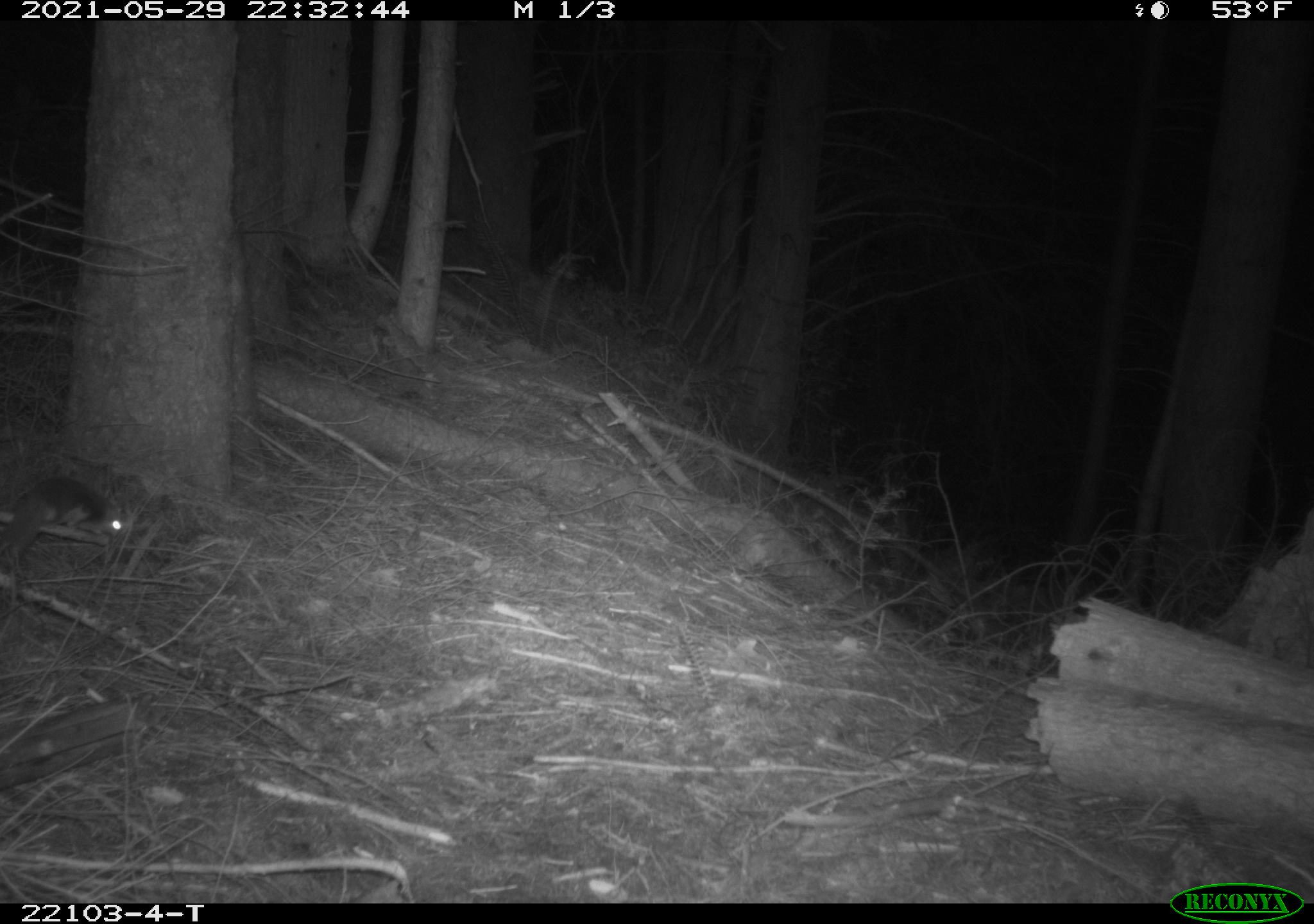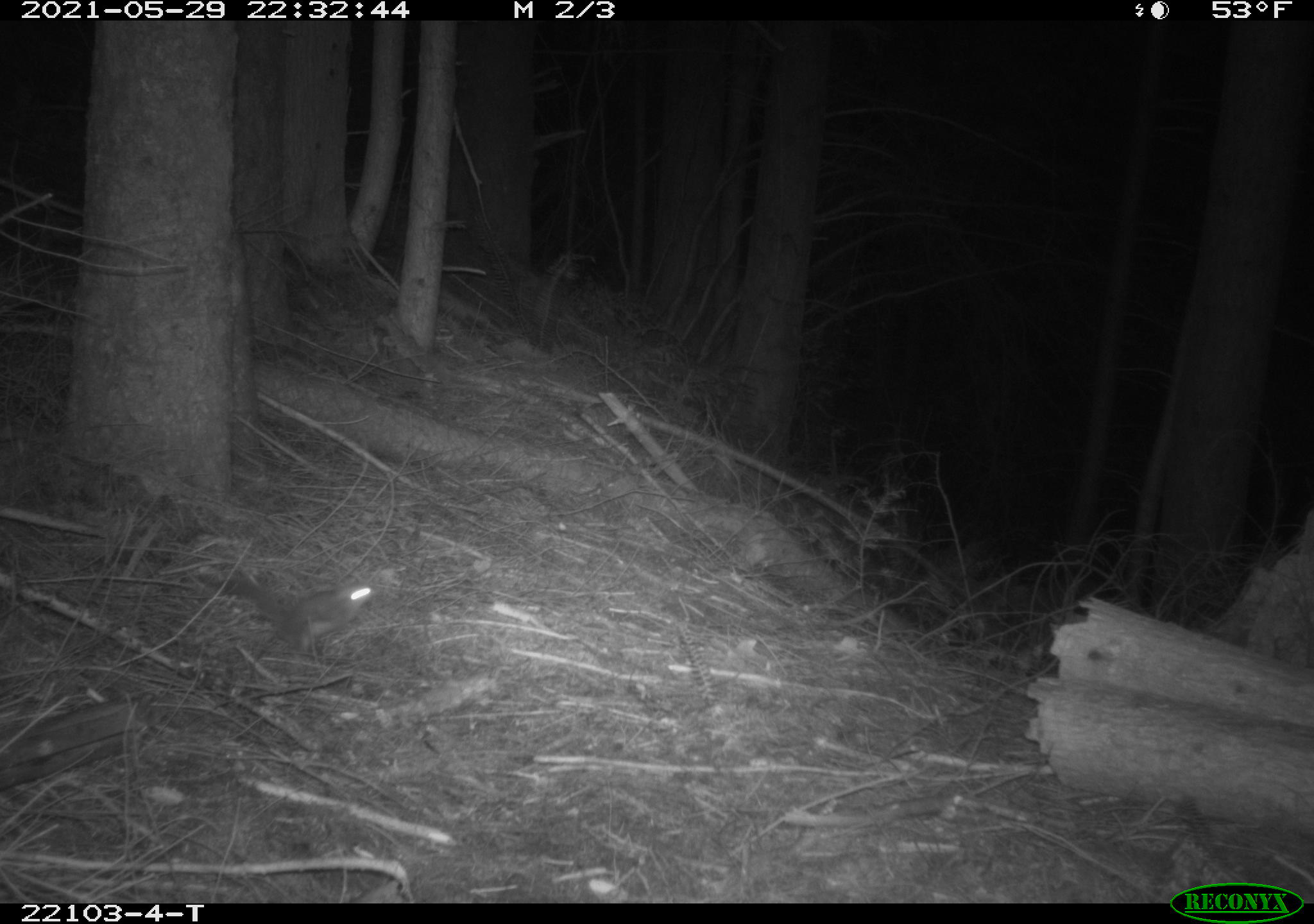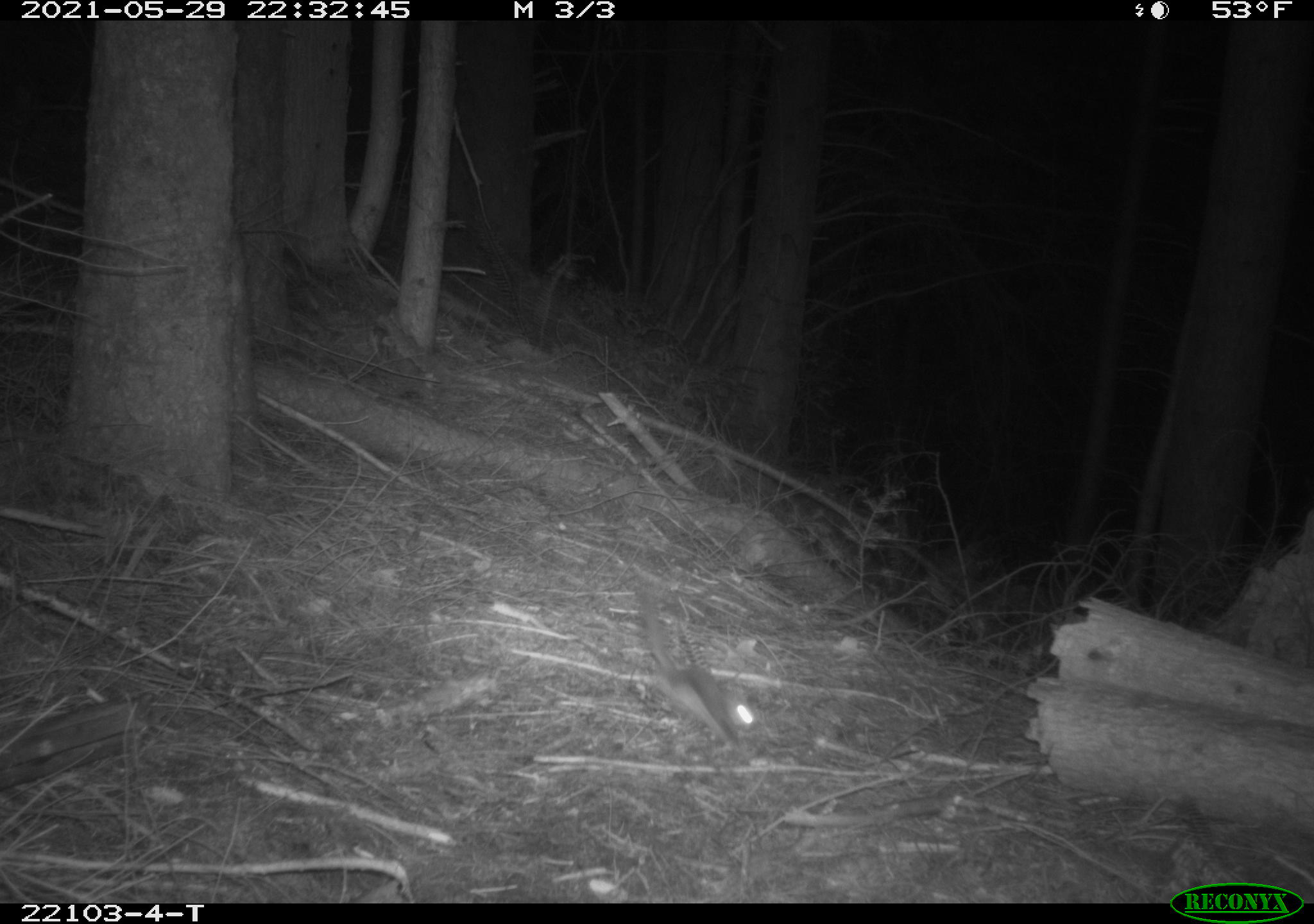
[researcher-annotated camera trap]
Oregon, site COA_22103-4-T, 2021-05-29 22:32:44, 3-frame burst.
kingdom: Animalia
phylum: Chordata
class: Mammalia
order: Rodentia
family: Sciuridae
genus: Glaucomys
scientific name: Glaucomys oregonensis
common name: humboldt's flying squirrel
Humboldt's flying squirrel (Glaucomys oregonensis).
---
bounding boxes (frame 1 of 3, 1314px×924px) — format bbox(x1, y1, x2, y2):
humboldt's flying squirrel: bbox(0, 468, 154, 579)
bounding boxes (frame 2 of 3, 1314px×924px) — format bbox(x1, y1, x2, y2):
humboldt's flying squirrel: bbox(203, 545, 381, 676)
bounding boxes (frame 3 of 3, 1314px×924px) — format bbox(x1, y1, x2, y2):
humboldt's flying squirrel: bbox(598, 578, 772, 761)